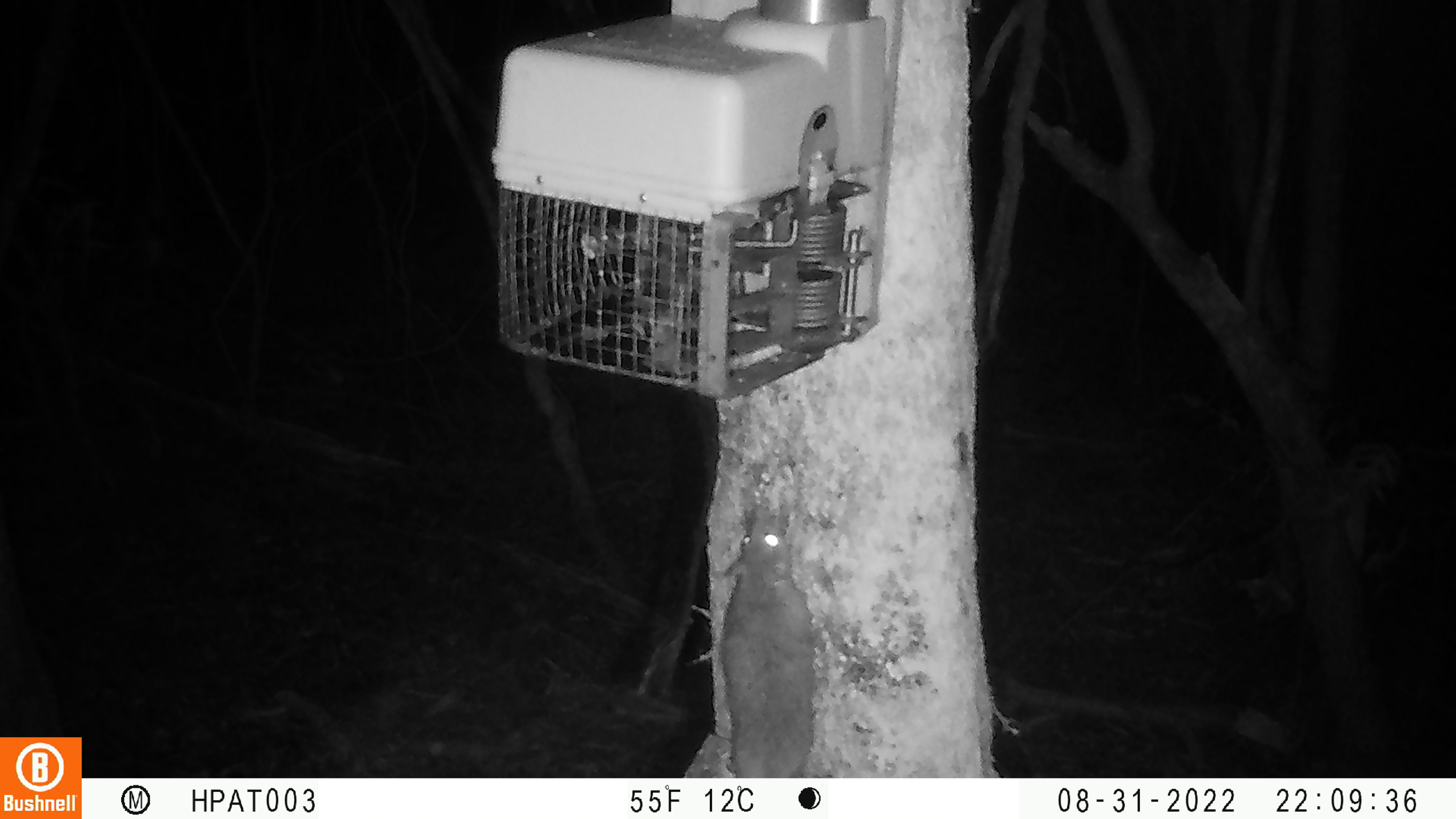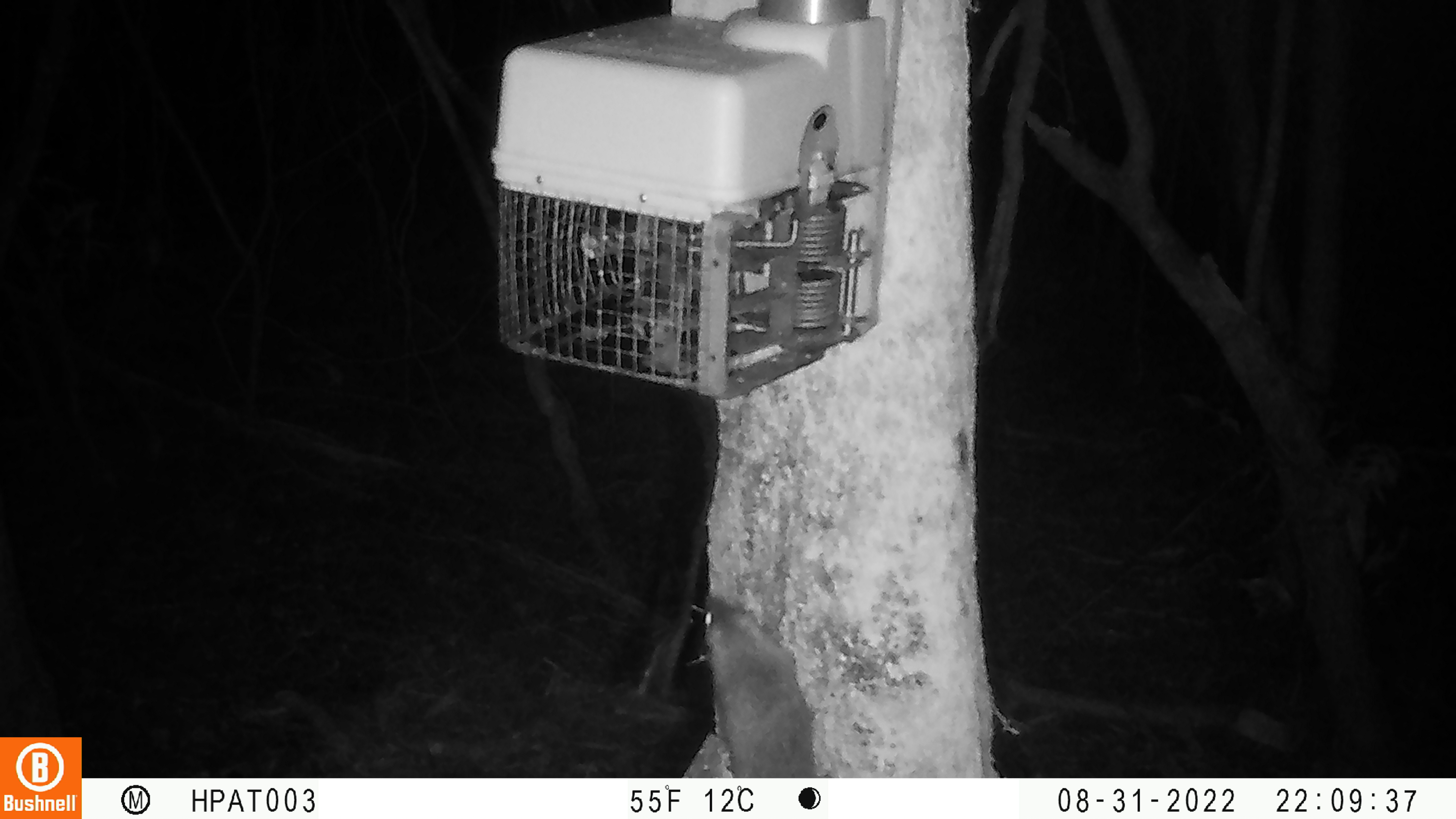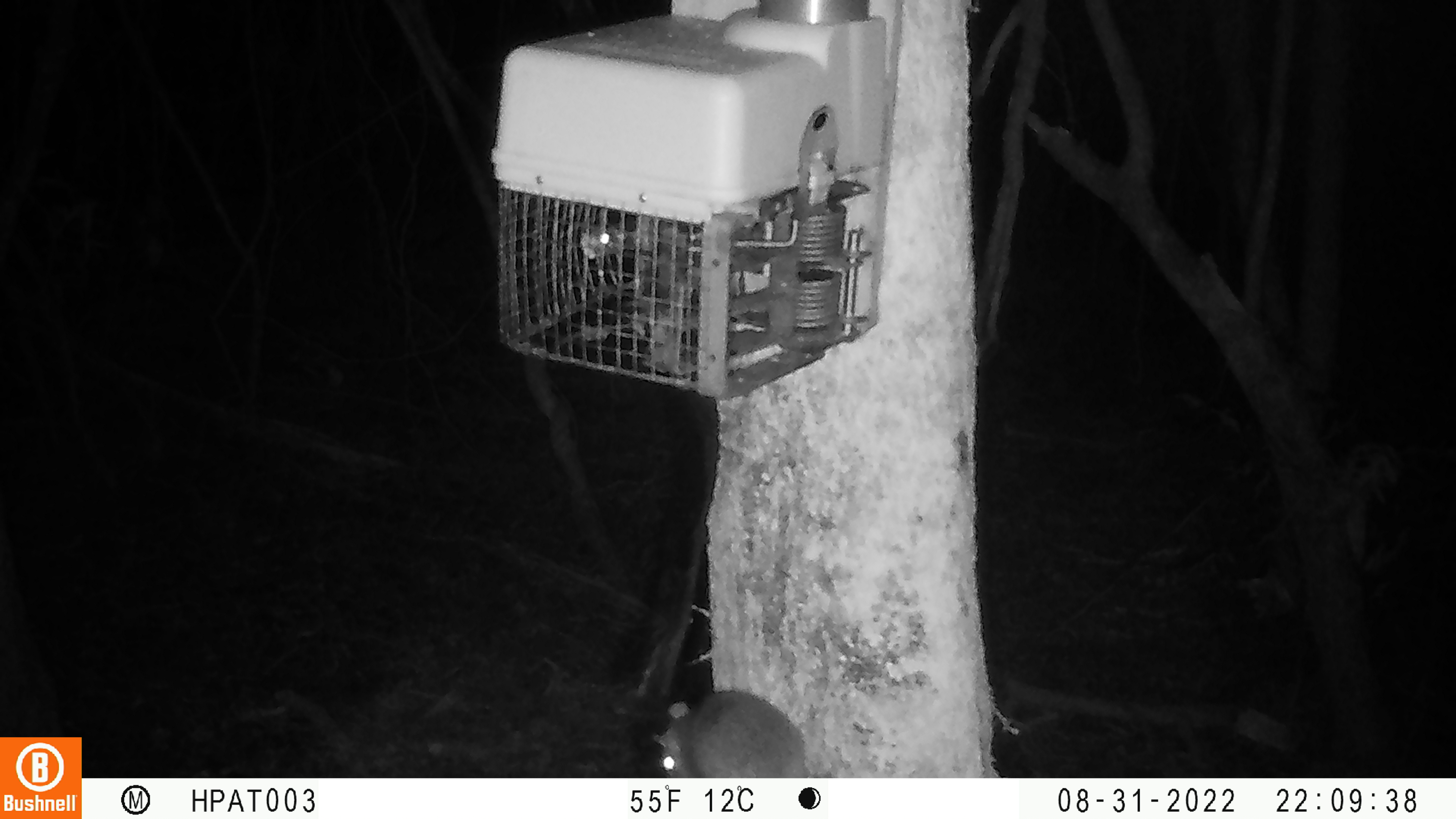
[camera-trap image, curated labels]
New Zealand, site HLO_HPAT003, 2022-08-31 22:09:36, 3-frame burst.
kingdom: Animalia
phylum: Chordata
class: Mammalia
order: Rodentia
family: Muridae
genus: Rattus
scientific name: Rattus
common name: rat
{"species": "rat (Rattus)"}